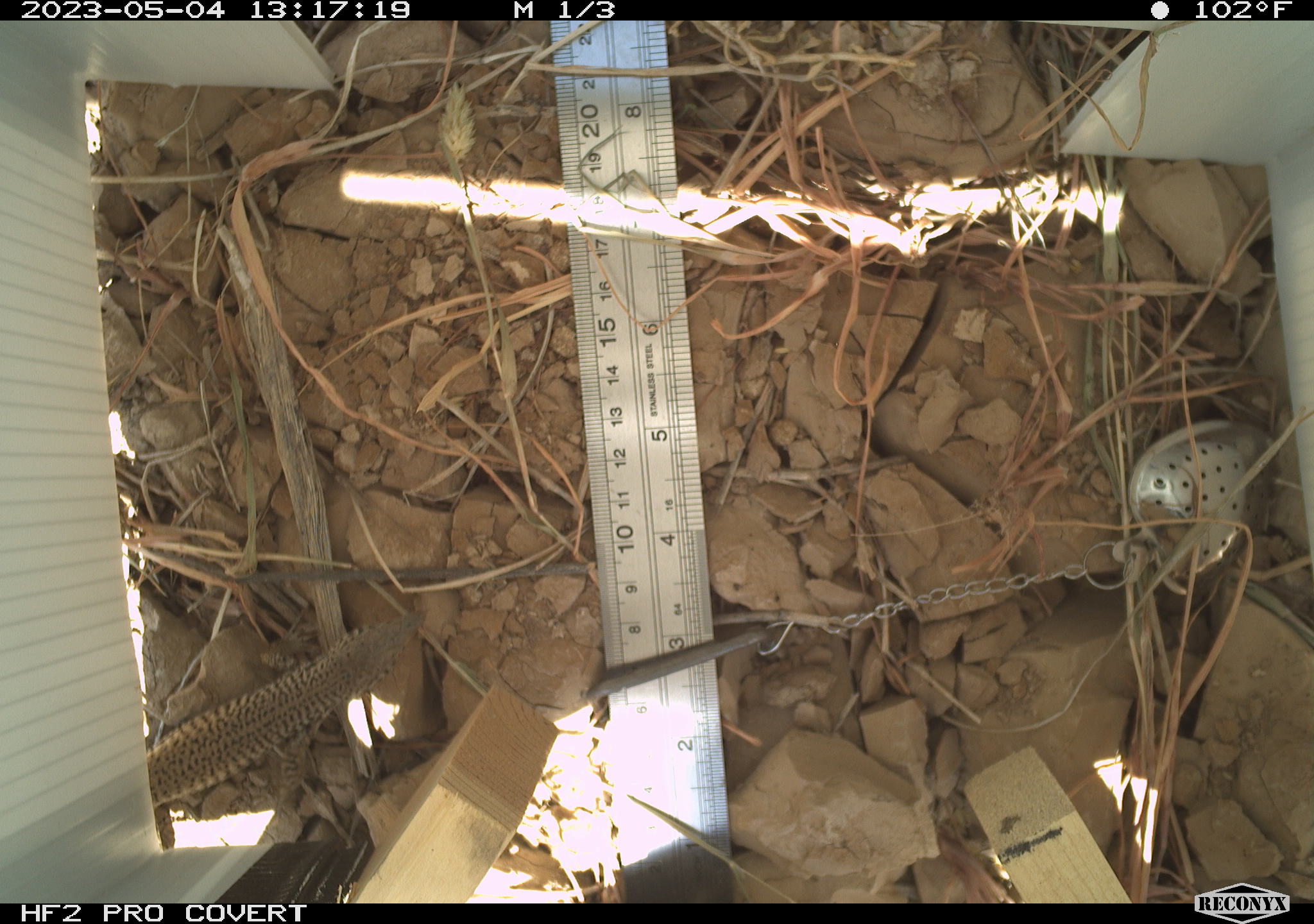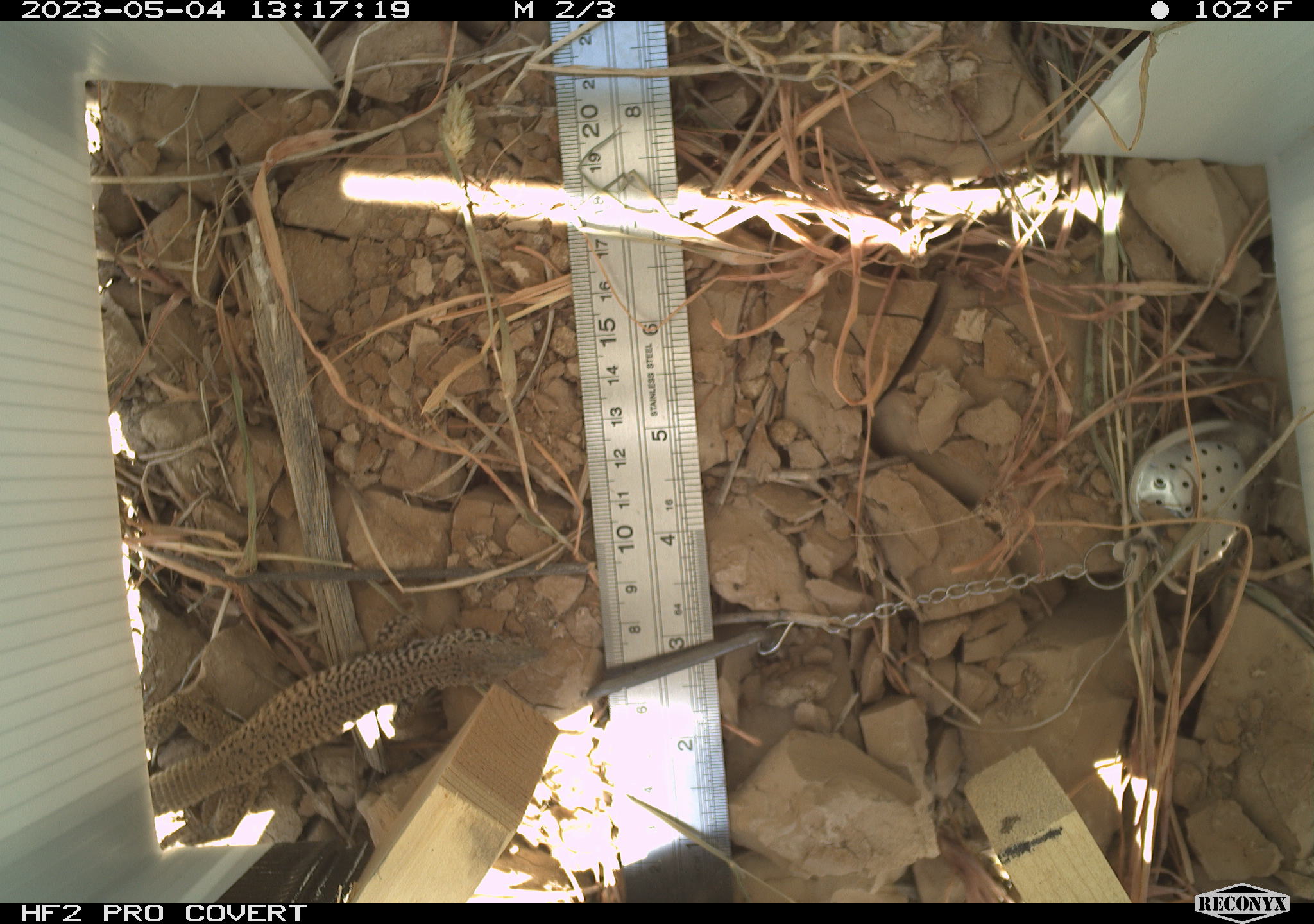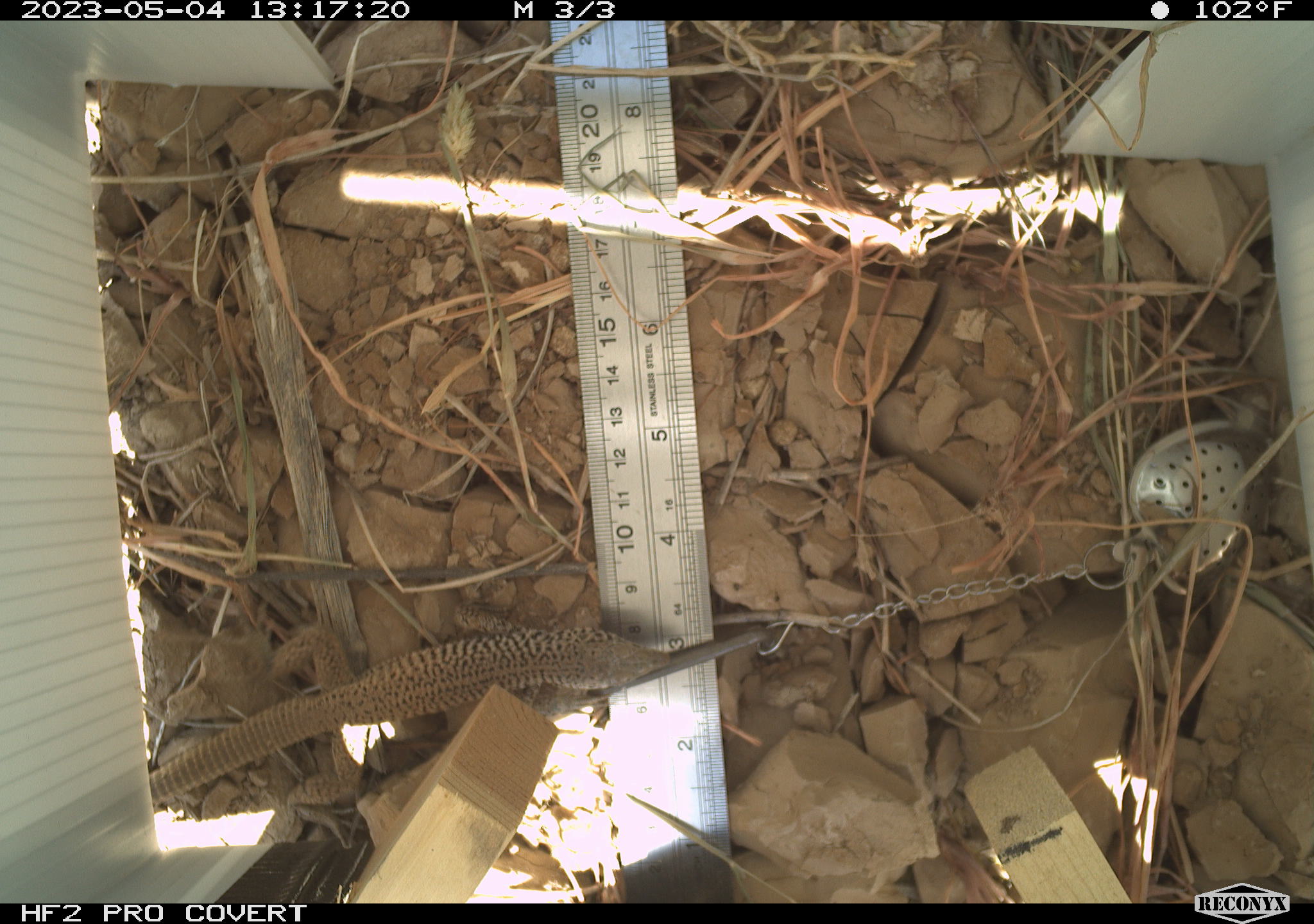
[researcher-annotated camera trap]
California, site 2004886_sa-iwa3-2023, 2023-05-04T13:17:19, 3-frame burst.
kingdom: Animalia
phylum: Chordata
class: Reptilia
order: Squamata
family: Teiidae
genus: Aspidoscelis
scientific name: Aspidoscelis tigris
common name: western whiptail